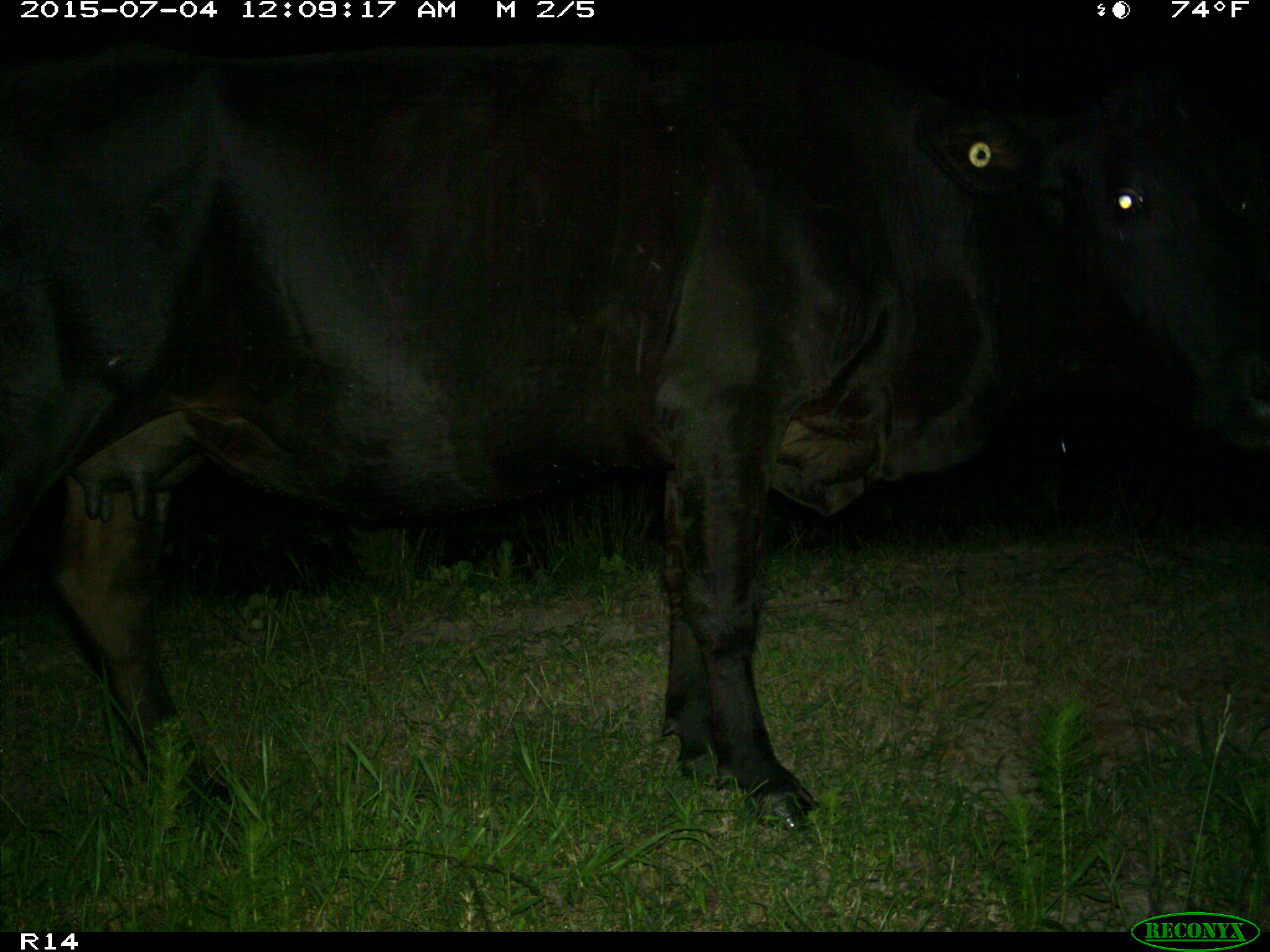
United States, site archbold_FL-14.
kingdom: Animalia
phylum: Chordata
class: Mammalia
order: Artiodactyla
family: Bovidae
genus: Bos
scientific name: Bos taurus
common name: domestic cow